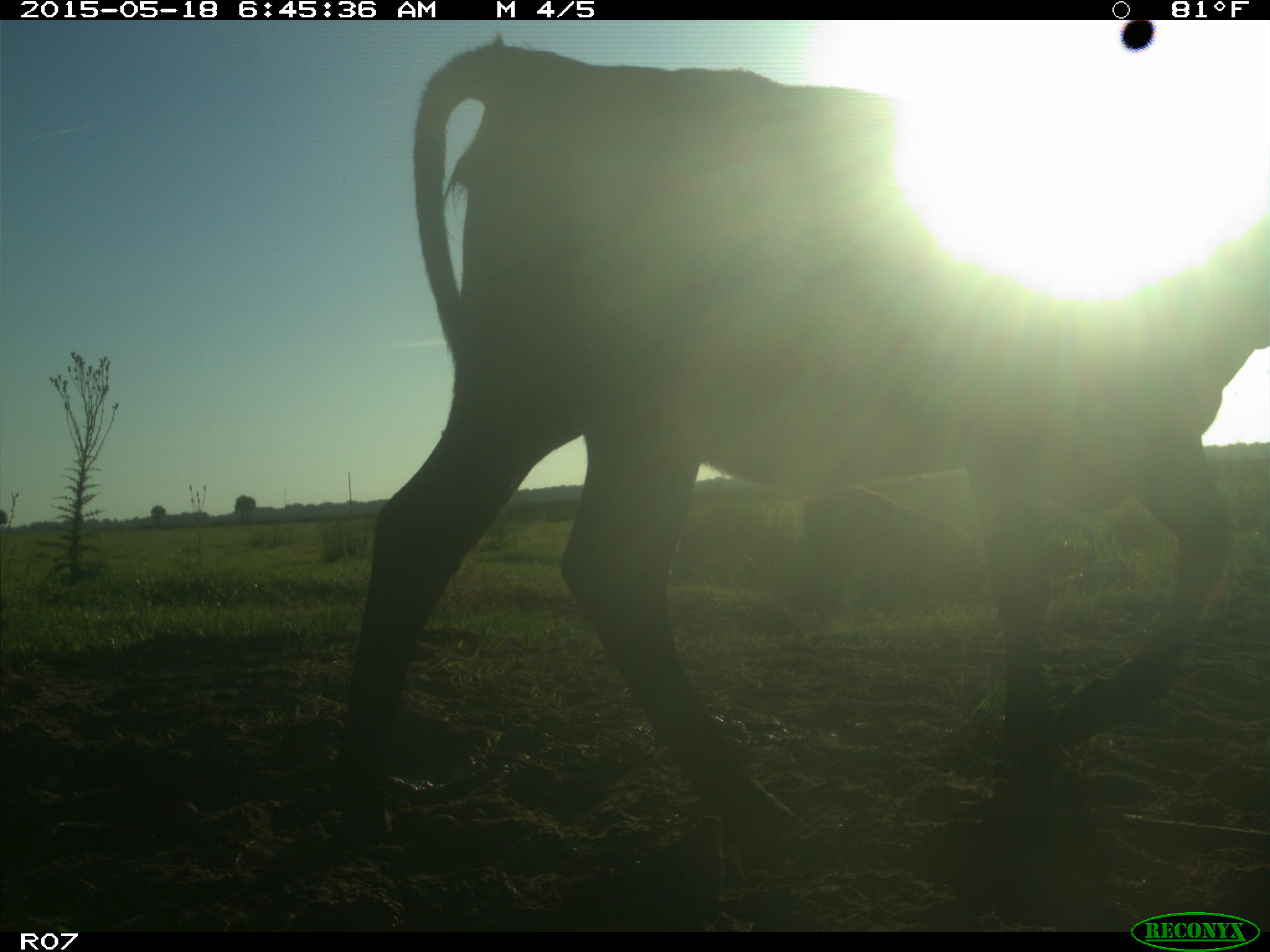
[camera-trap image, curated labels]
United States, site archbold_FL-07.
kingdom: Animalia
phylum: Chordata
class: Mammalia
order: Artiodactyla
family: Bovidae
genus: Bos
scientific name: Bos taurus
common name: domestic cow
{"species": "Bos taurus (domestic cow)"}